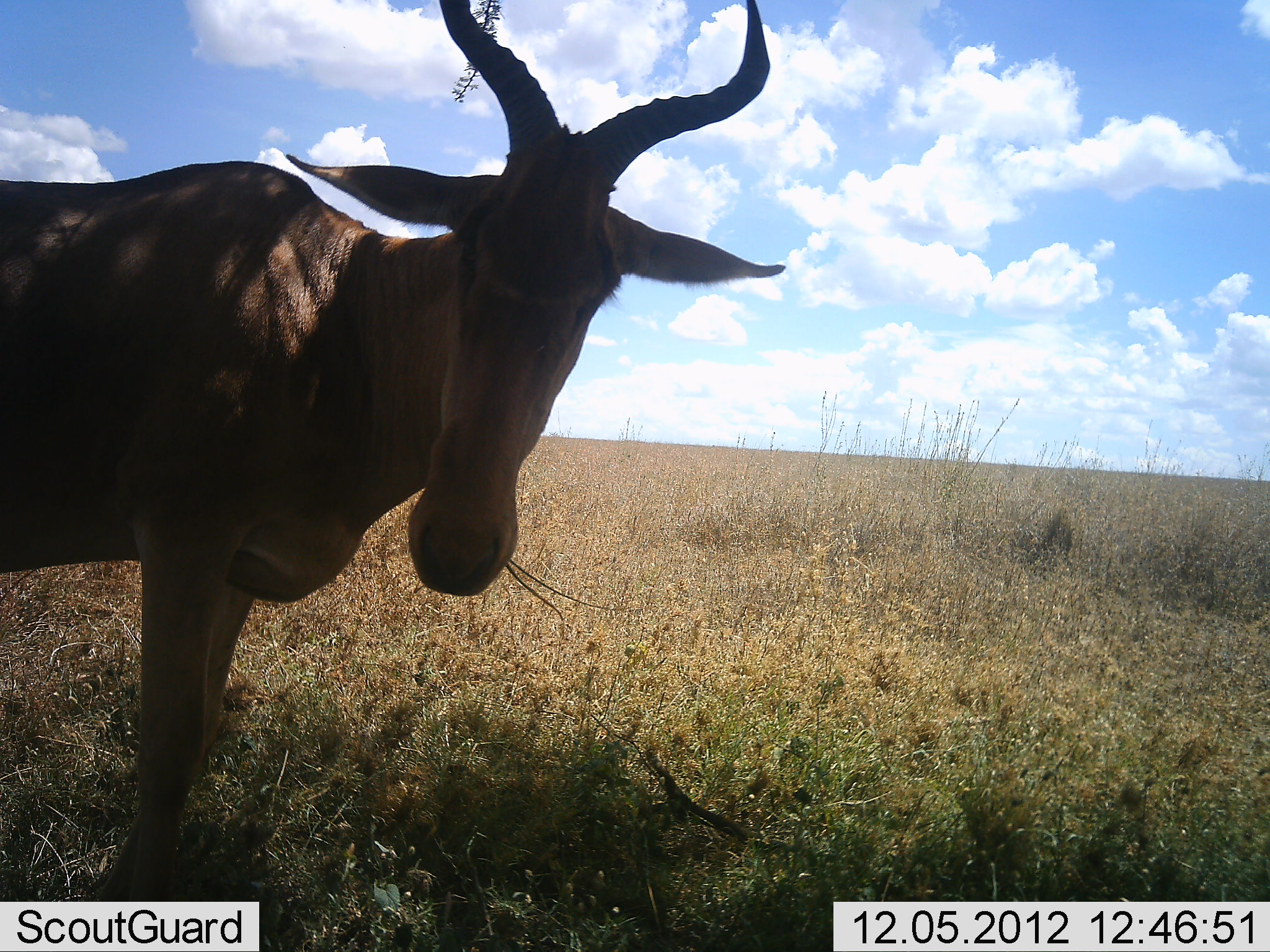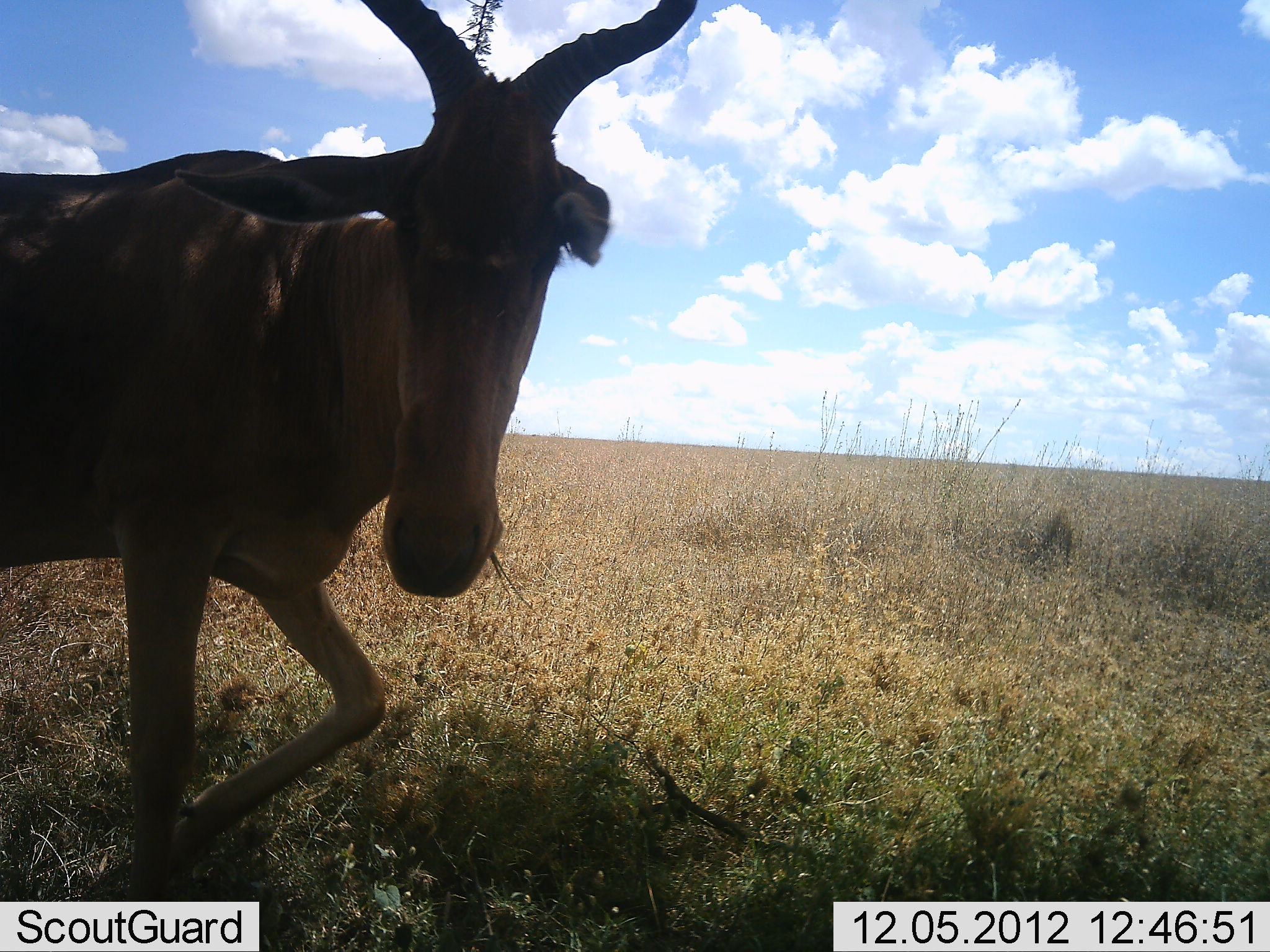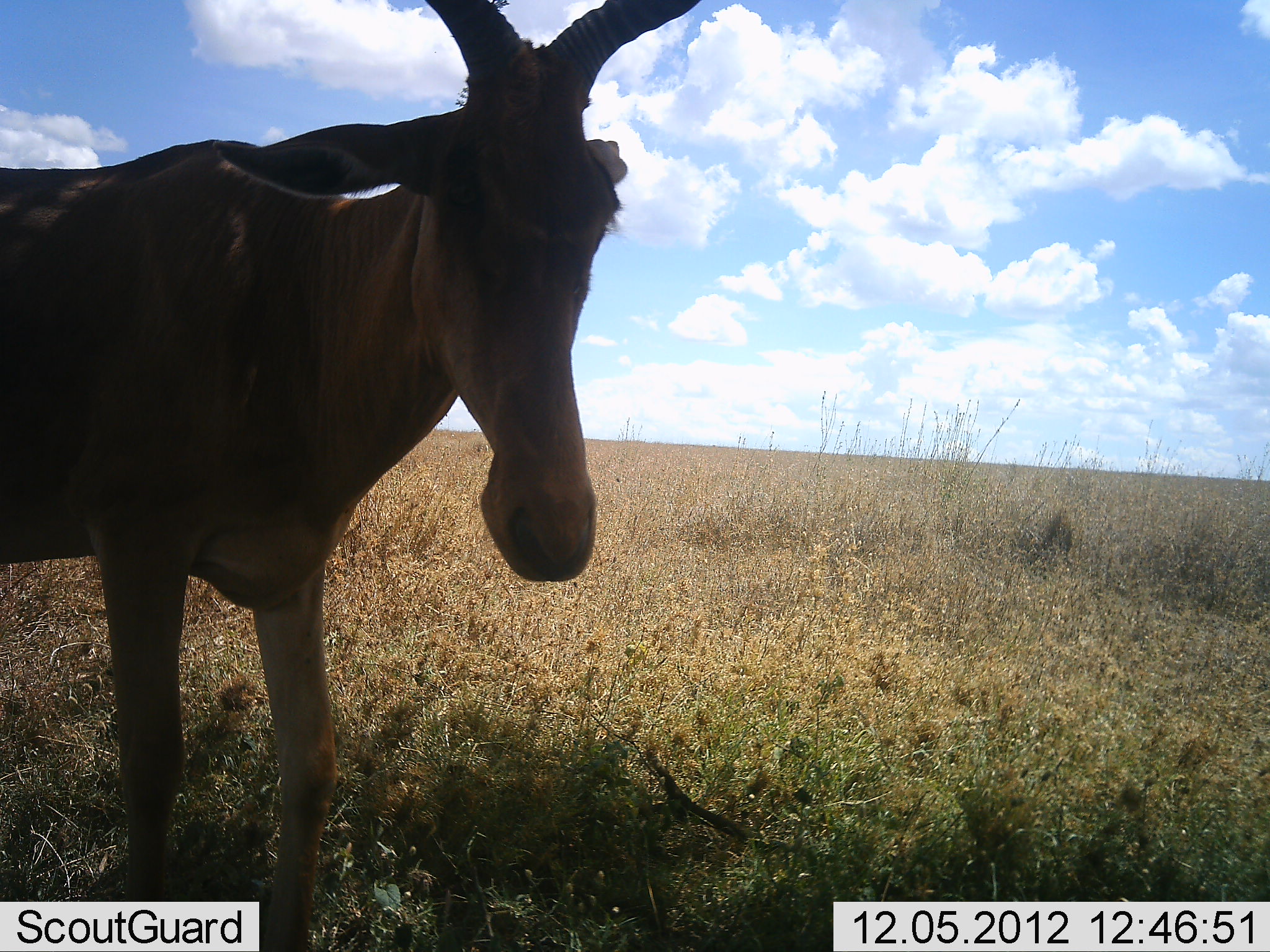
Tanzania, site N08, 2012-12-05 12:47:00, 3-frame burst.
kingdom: Animalia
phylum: Chordata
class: Mammalia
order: Artiodactyla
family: Bovidae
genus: Alcelaphus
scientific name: Alcelaphus buselaphus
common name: hartebeest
Hartebeest (Alcelaphus buselaphus), count 1. Behavior (volunteer vote fractions): standing 70%, resting 0%, moving 20%, interacting 10%. Young present (vote fraction): 0%. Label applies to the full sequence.